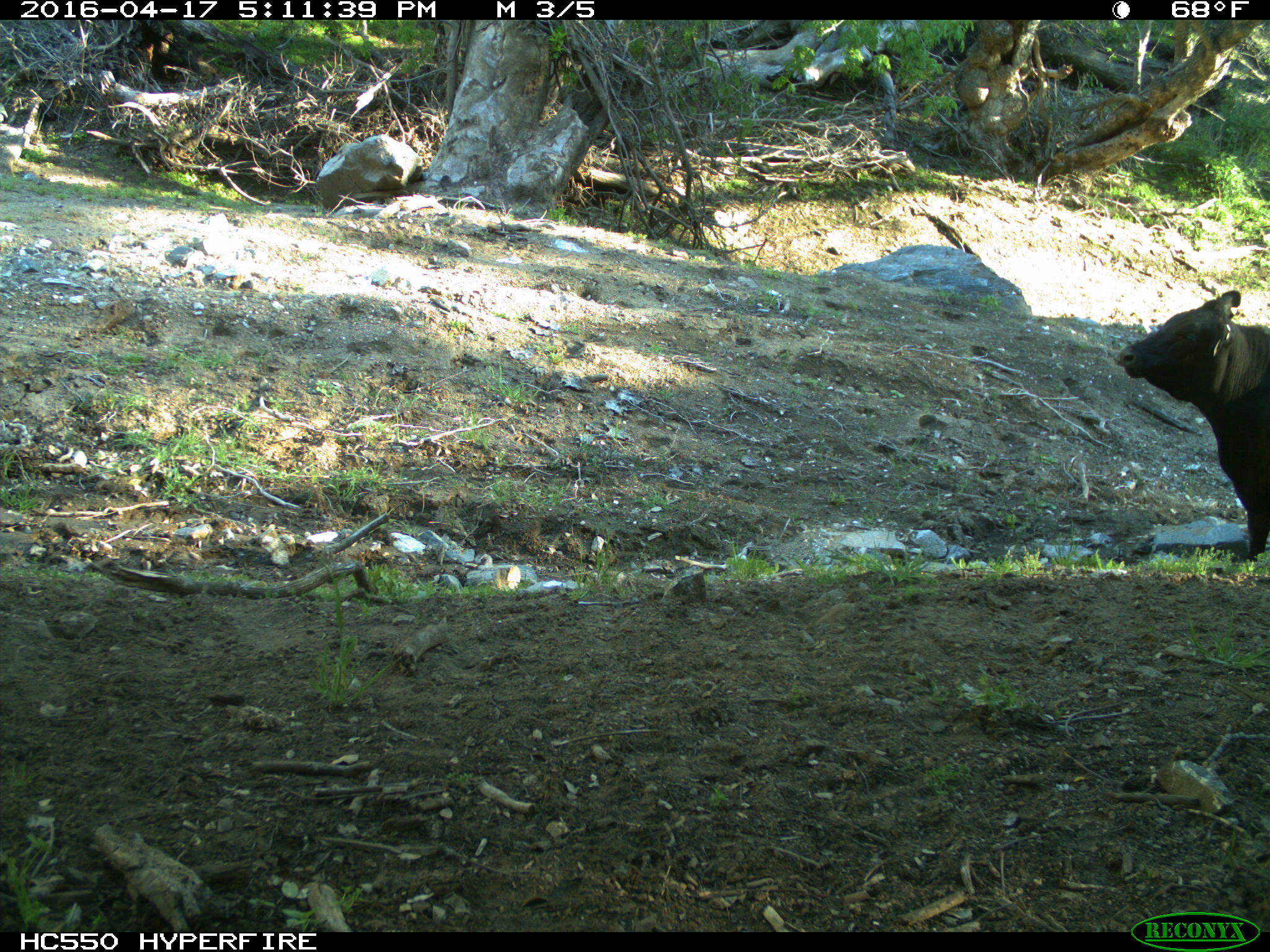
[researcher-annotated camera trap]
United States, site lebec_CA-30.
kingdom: Animalia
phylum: Chordata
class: Mammalia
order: Artiodactyla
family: Bovidae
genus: Bos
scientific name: Bos taurus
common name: domestic cow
Bos taurus (domestic cow).